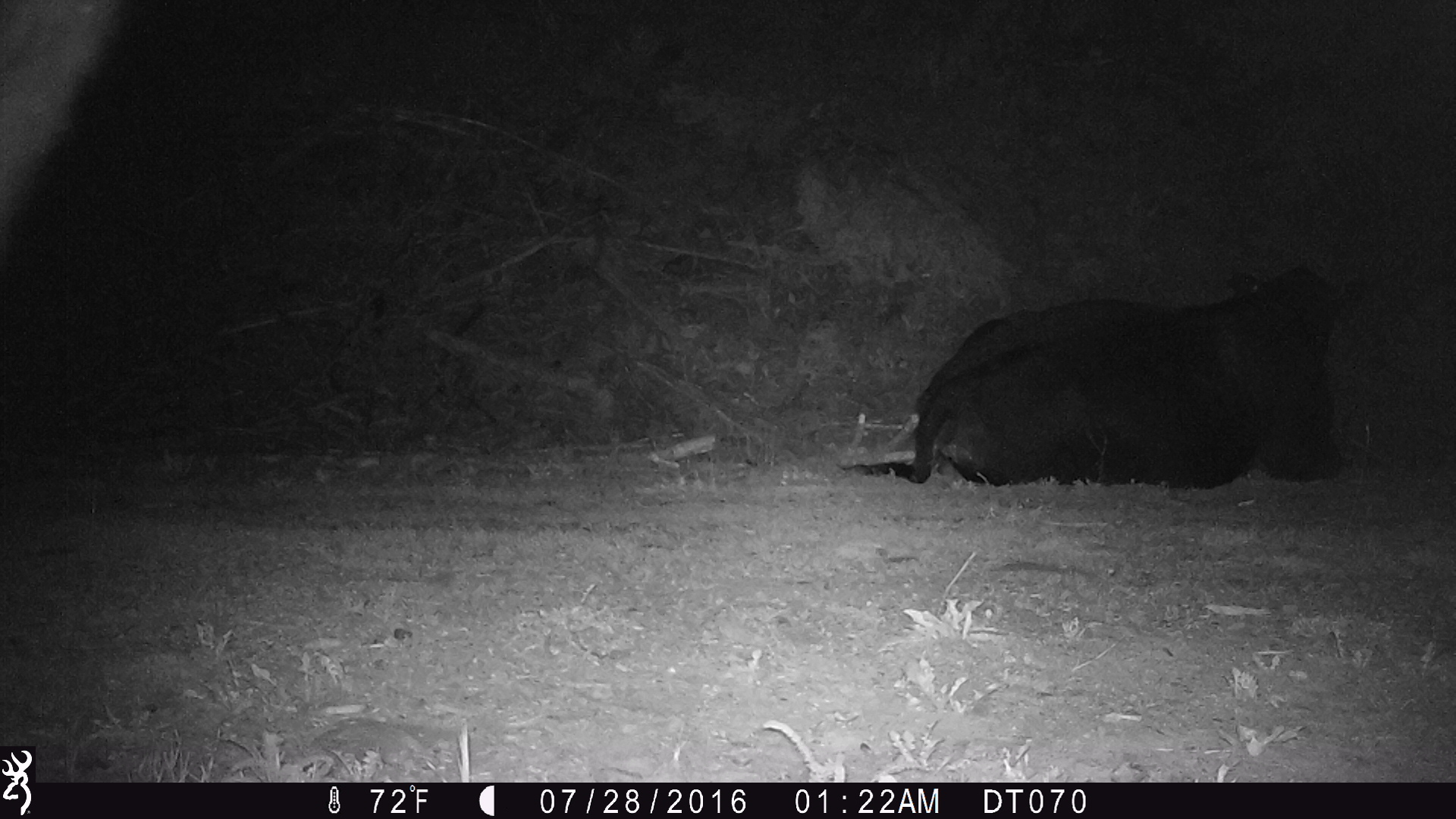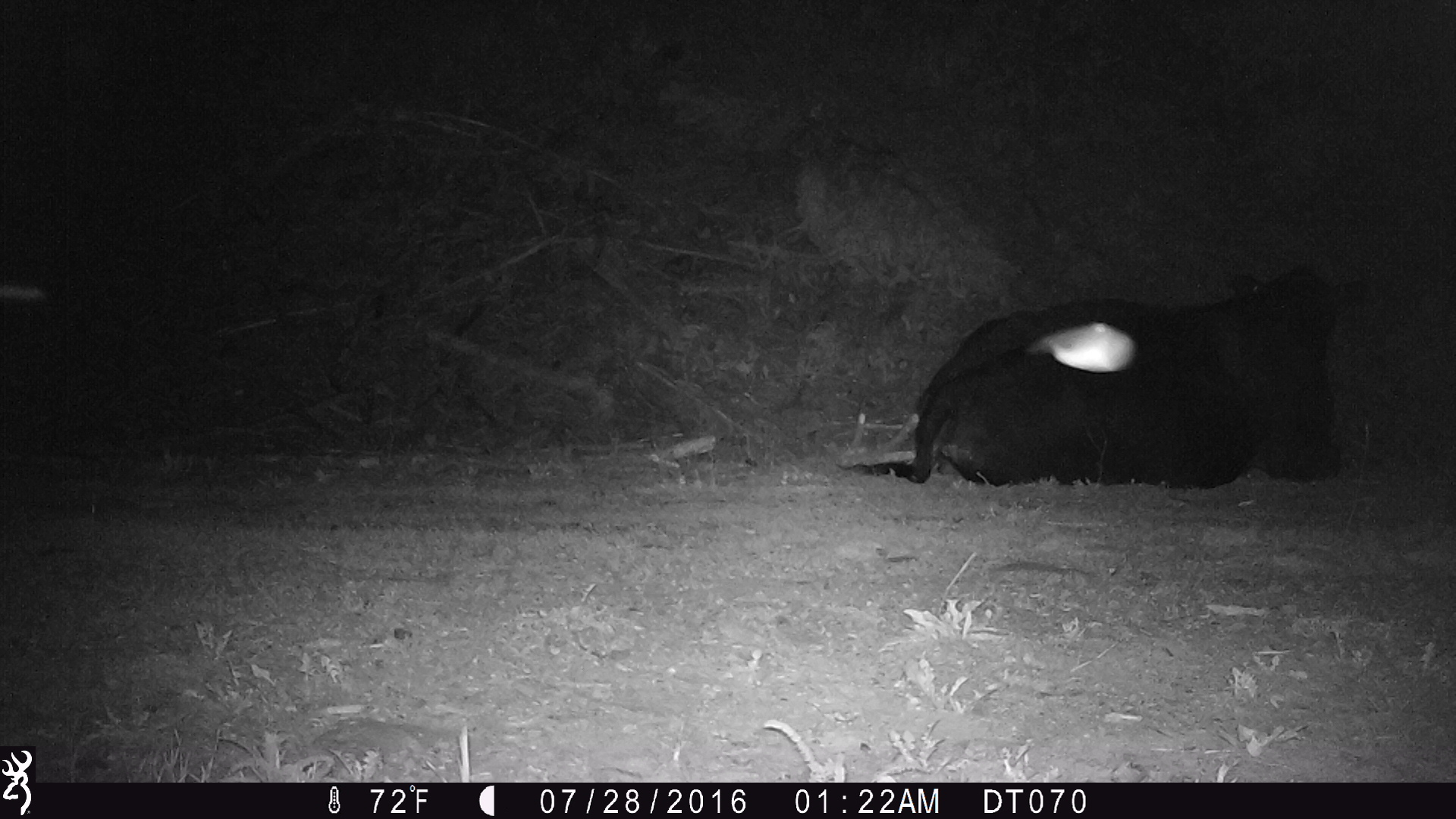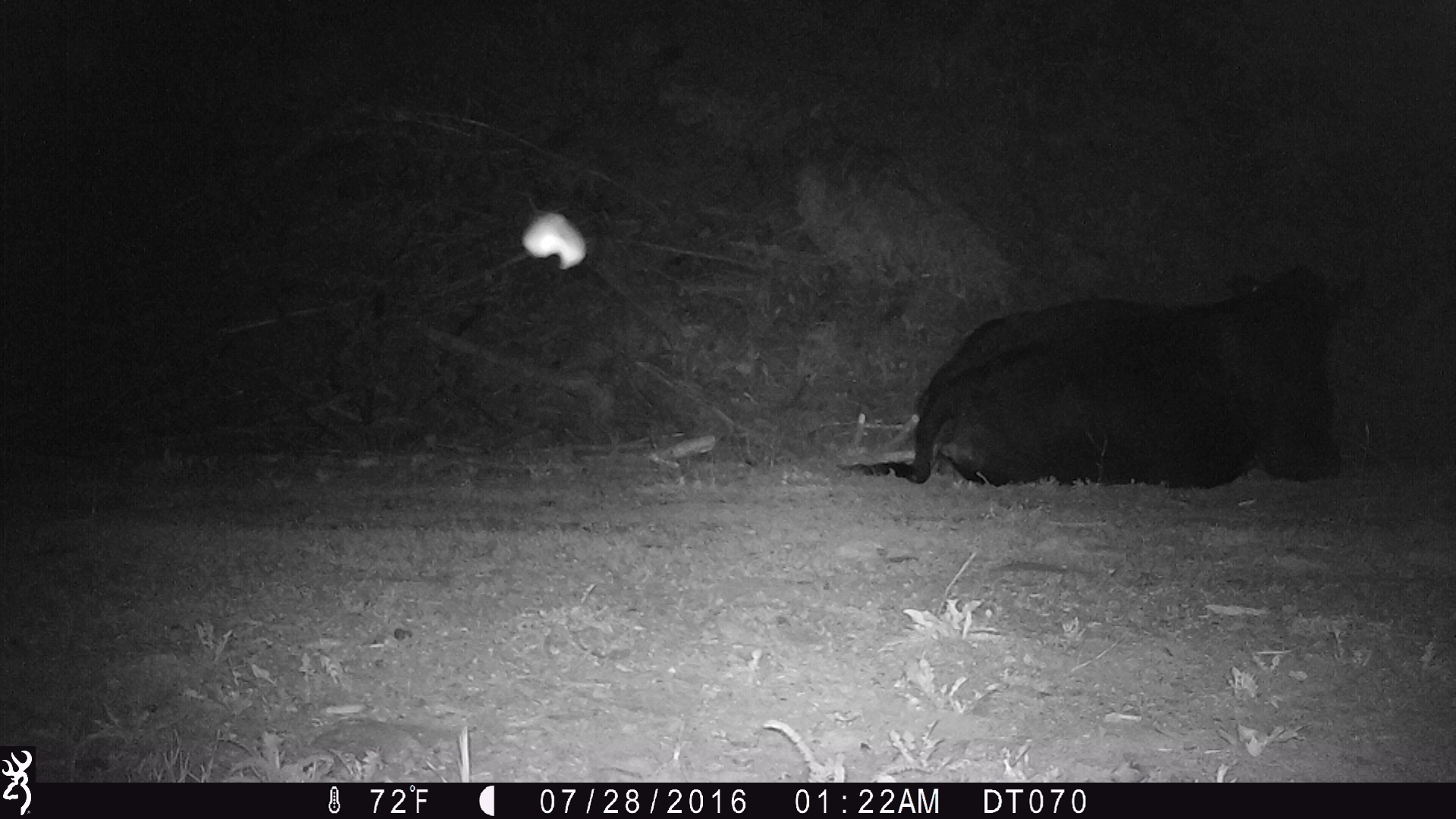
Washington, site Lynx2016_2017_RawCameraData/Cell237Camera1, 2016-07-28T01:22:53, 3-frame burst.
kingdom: Animalia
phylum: Chordata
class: Mammalia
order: Artiodactyla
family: Bovidae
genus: Bos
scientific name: Bos taurus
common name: domestic cattle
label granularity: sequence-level